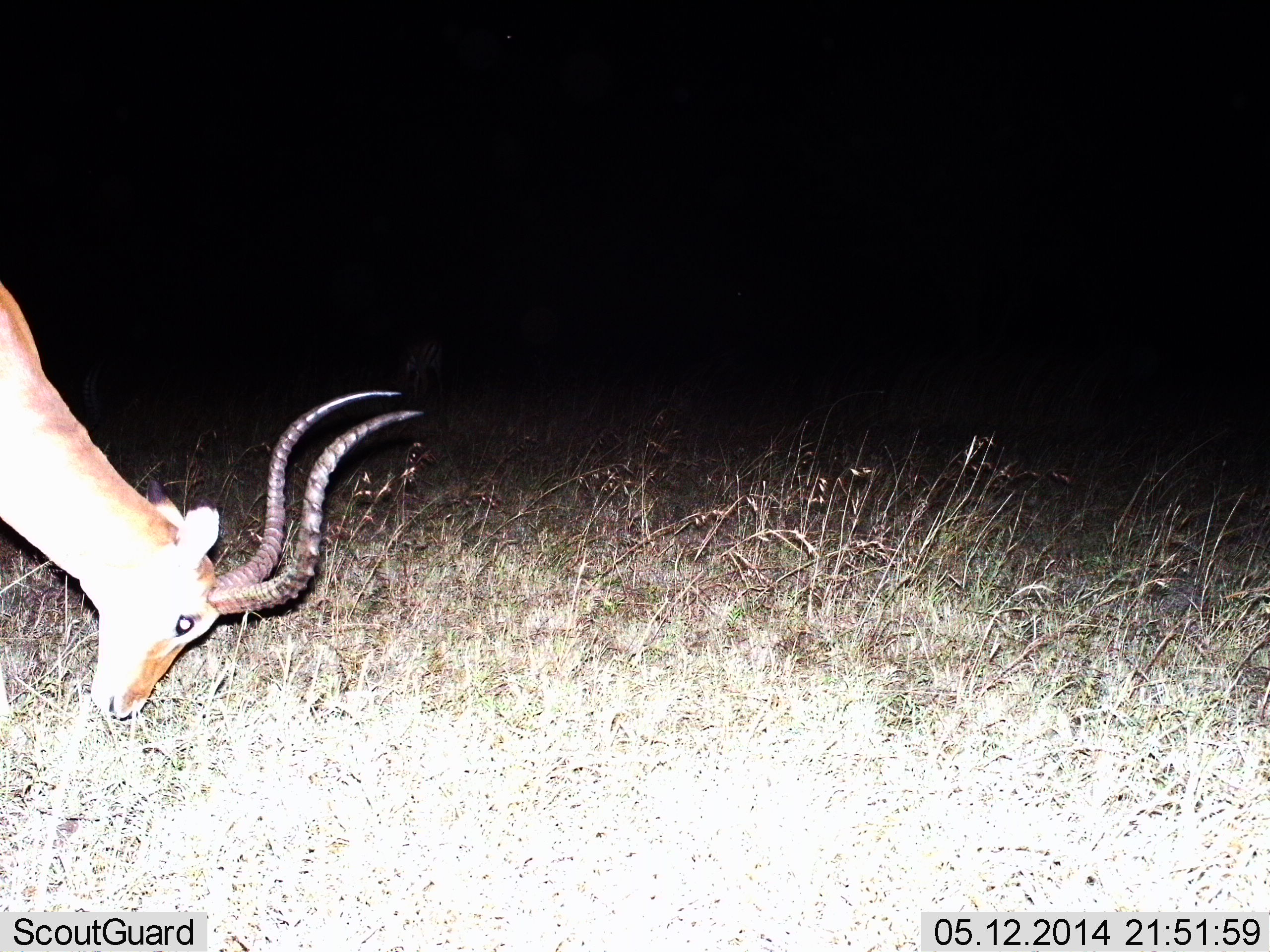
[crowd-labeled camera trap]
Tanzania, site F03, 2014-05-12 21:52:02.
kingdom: Animalia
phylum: Chordata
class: Mammalia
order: Artiodactyla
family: Bovidae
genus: Aepyceros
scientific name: Aepyceros melampus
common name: impala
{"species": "impala (Aepyceros melampus)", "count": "1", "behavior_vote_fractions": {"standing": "10%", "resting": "0%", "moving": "0%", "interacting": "0%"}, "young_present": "0%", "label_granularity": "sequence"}